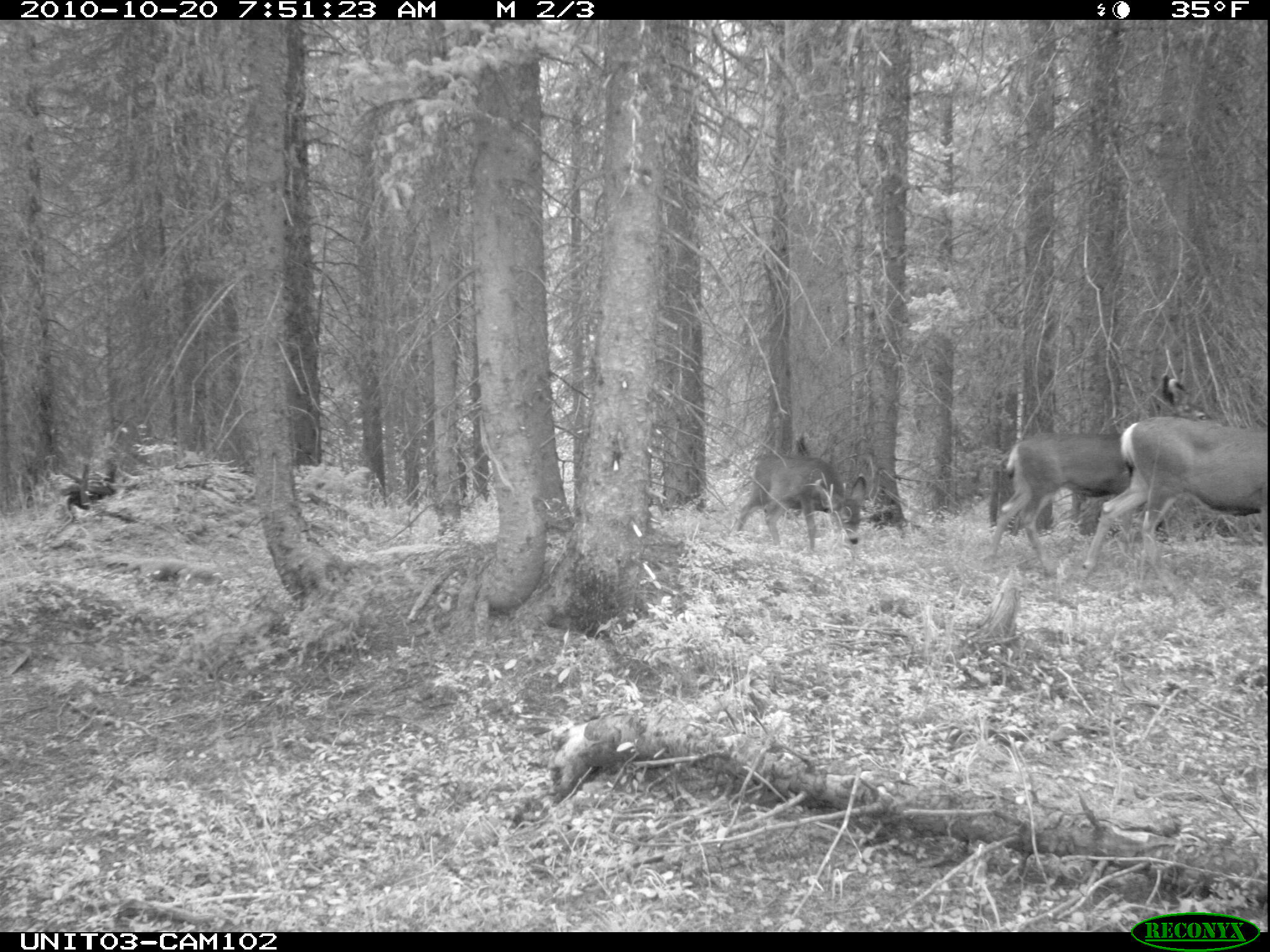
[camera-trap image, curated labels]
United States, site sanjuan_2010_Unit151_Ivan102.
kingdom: Animalia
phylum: Chordata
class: Mammalia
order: Artiodactyla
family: Cervidae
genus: Odocoileus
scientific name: Odocoileus hemionus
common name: mule deer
Odocoileus hemionus (mule deer).